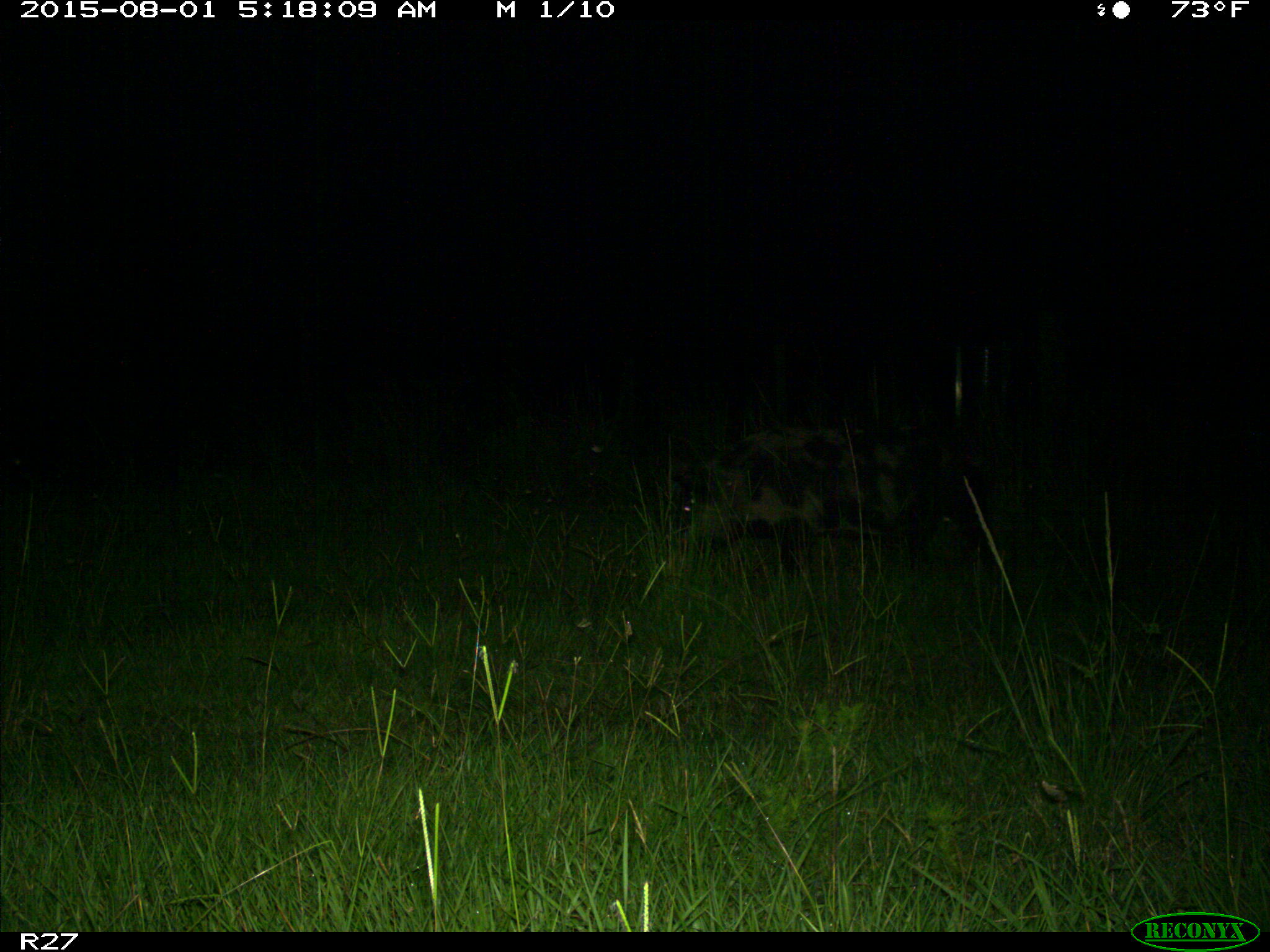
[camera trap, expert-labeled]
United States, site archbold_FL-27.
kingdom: Animalia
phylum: Chordata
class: Mammalia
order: Artiodactyla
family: Suidae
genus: Sus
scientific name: Sus scrofa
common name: wild boar